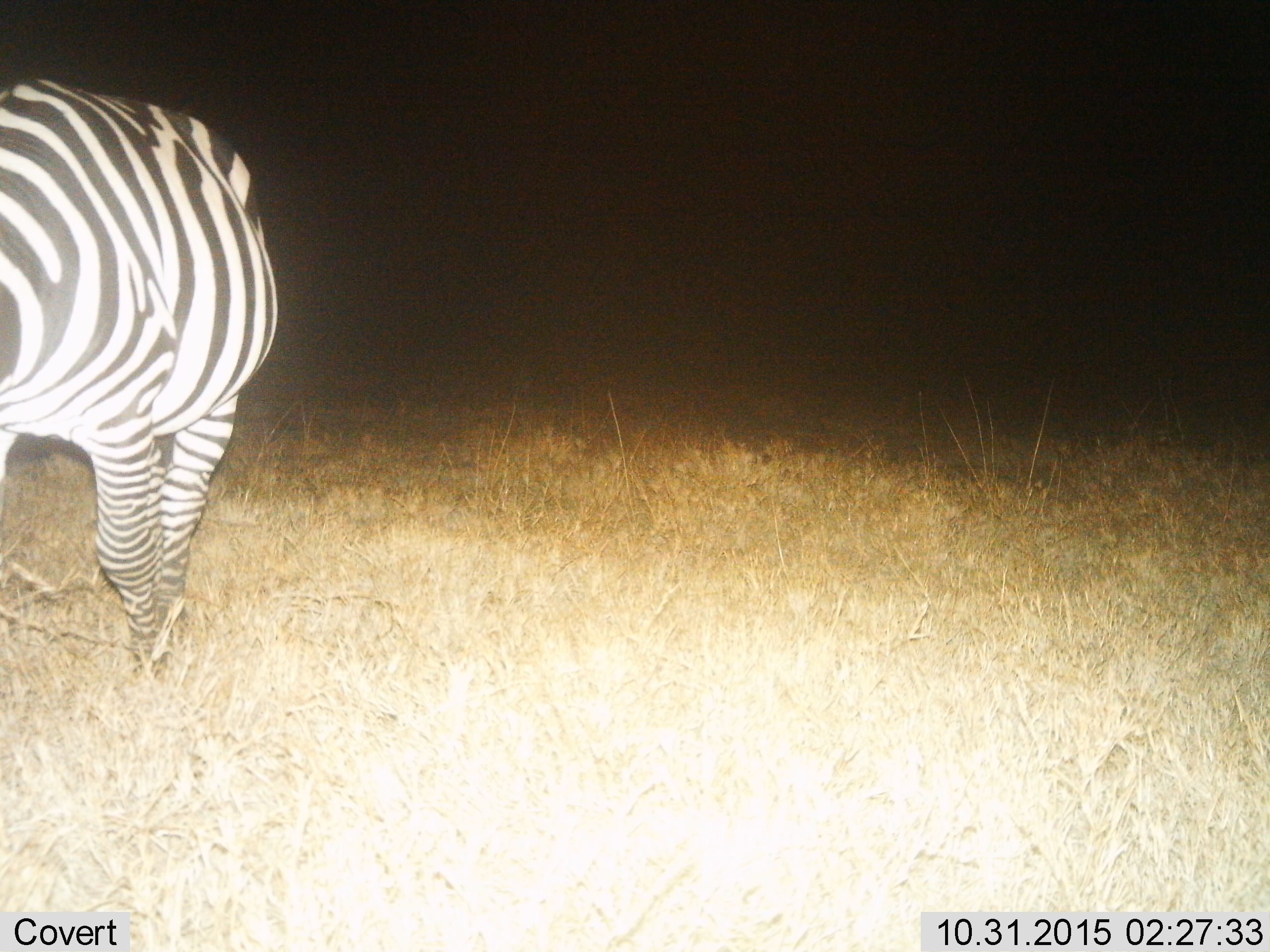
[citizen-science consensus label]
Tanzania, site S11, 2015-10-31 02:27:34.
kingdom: Animalia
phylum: Chordata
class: Mammalia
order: Perissodactyla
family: Equidae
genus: Equus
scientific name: Equus quagga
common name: plains zebra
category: zebra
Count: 1.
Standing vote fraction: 30%.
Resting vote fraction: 0%.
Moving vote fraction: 70%.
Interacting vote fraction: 0%.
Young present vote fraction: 0%.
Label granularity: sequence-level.